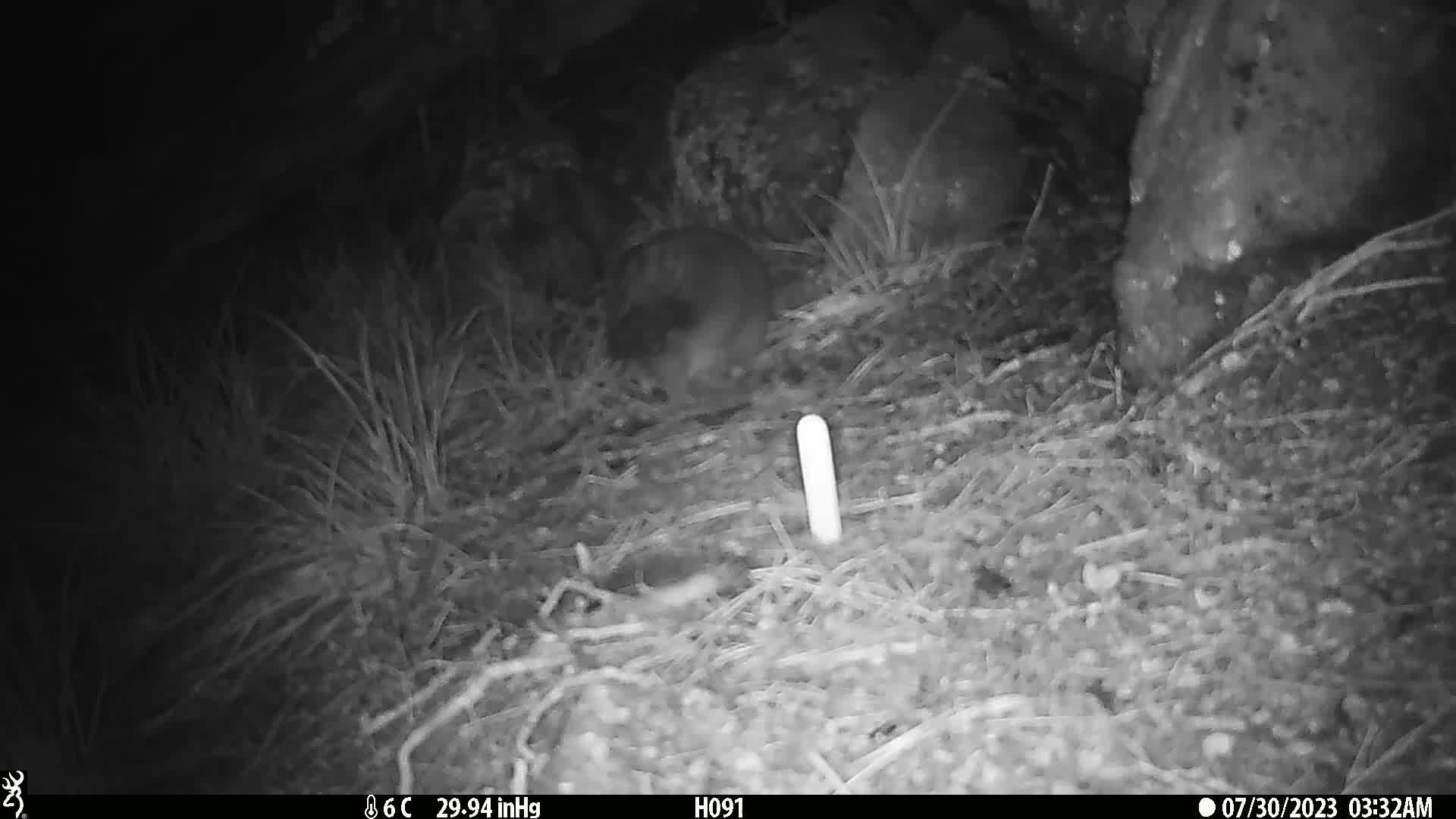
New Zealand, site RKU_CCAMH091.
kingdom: Animalia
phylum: Chordata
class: Mammalia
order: Diprotodontia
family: Phalangeridae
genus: Trichosurus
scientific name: Trichosurus vulpecula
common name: common brushtail possum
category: possum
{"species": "possum (common brushtail possum) (Trichosurus vulpecula)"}